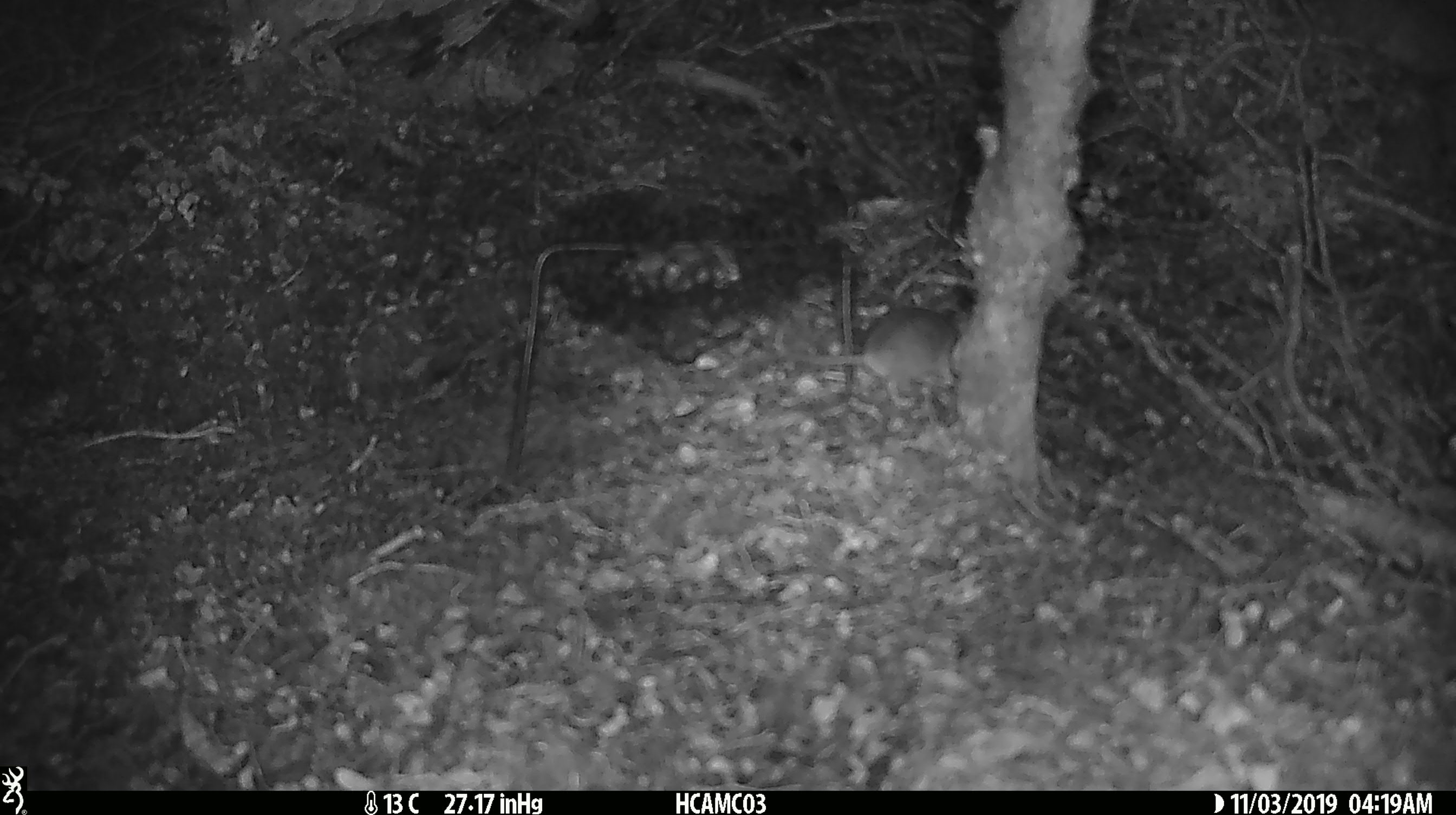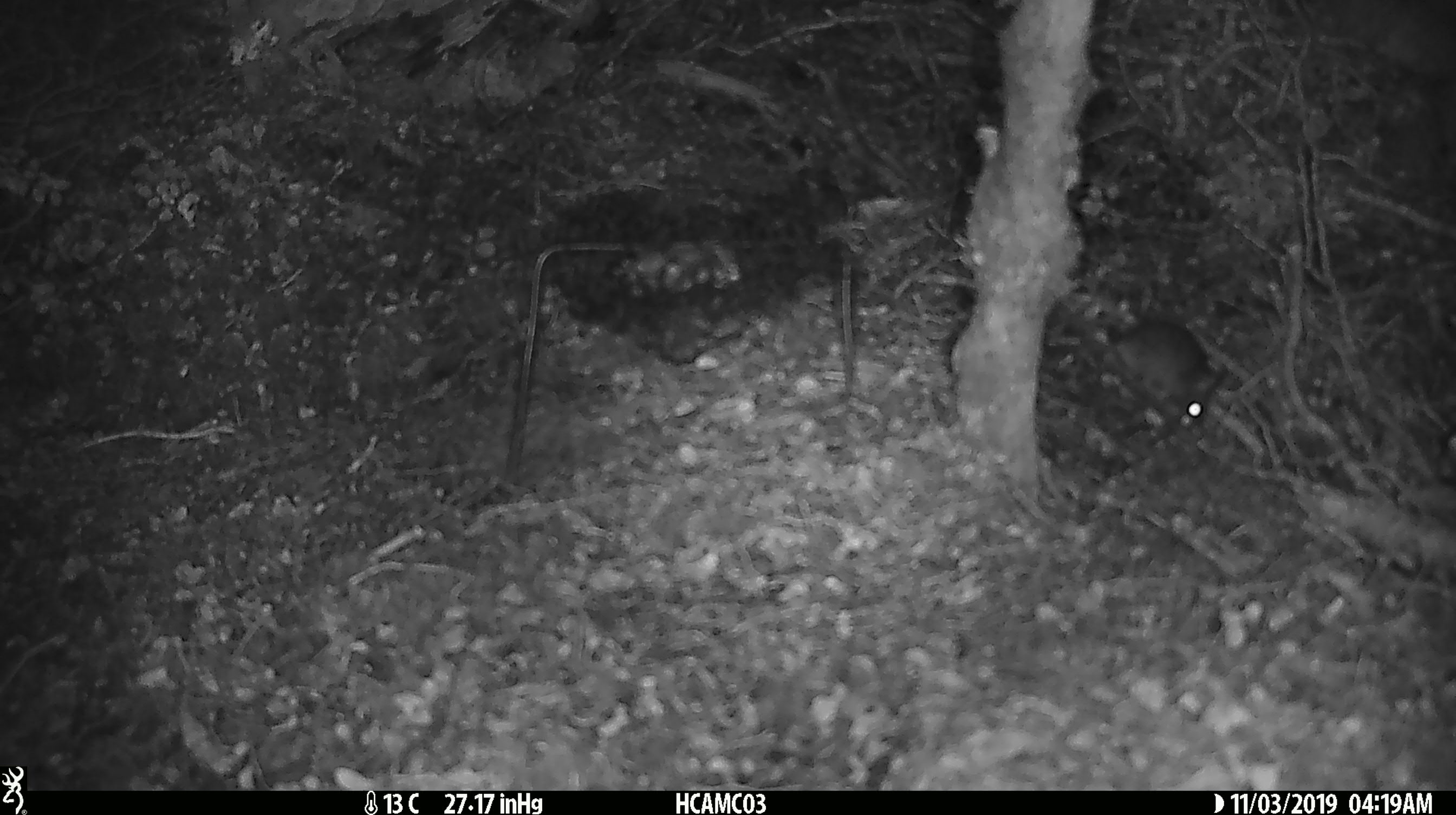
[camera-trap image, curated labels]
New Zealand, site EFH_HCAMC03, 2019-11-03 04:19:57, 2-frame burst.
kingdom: Animalia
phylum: Chordata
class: Mammalia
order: Rodentia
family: Muridae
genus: Mus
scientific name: Mus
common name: mouse